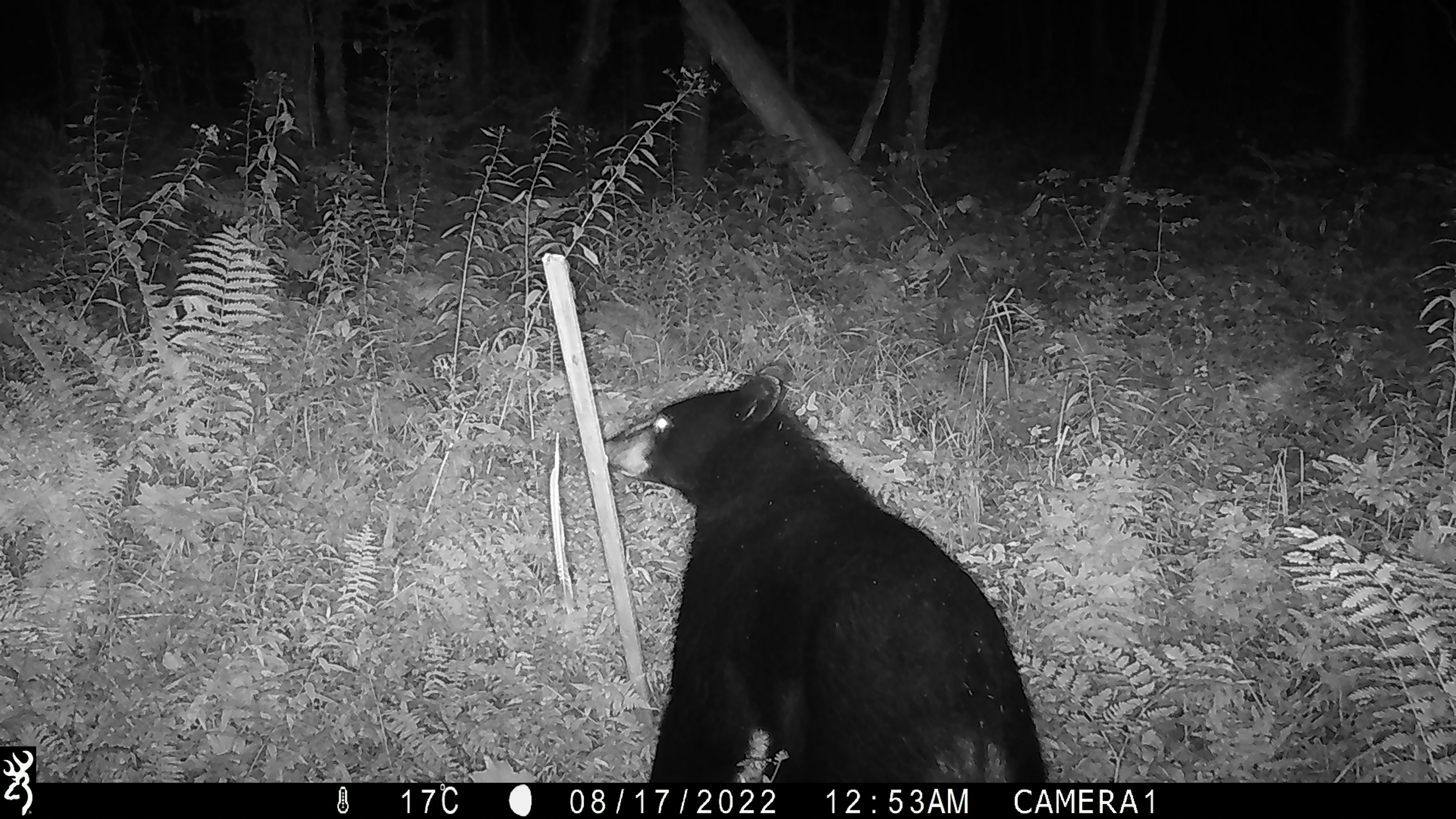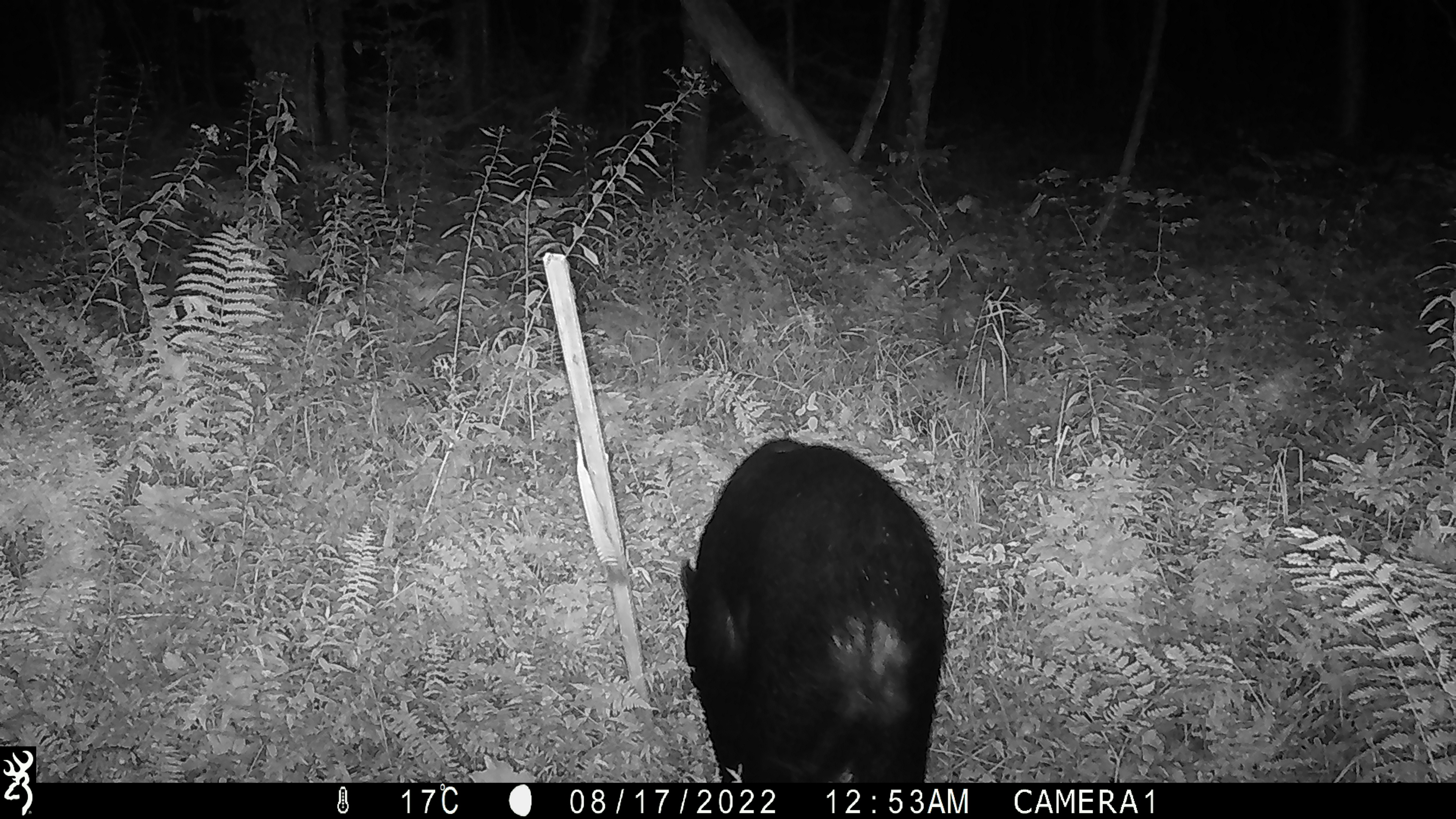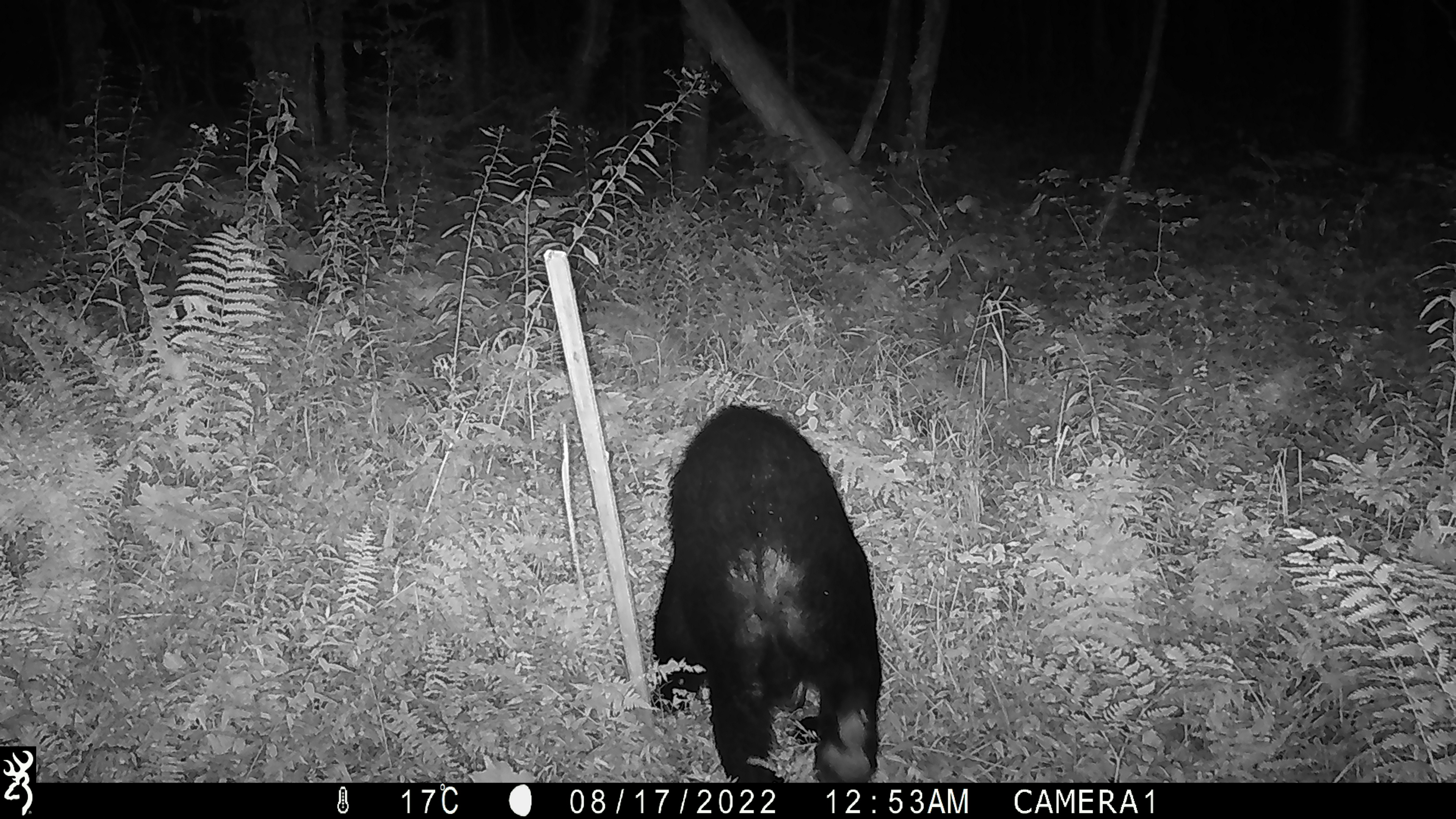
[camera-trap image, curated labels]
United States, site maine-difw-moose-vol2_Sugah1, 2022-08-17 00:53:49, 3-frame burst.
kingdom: Animalia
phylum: Chordata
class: Mammalia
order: Carnivora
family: Ursidae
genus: Ursus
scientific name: Ursus americanus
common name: black bear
Black bear (Ursus americanus).